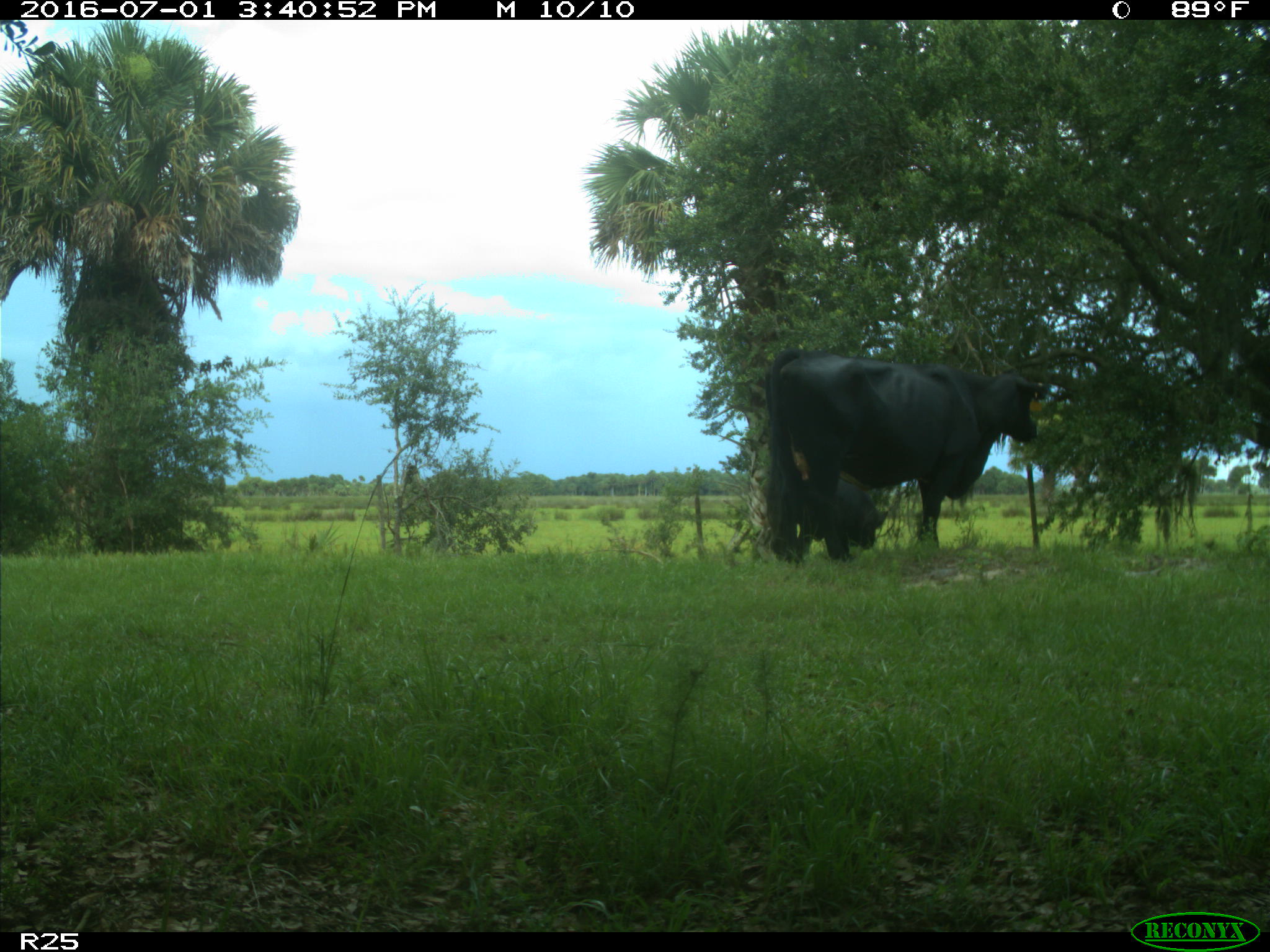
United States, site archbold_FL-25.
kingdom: Animalia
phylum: Chordata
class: Mammalia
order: Artiodactyla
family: Bovidae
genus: Bos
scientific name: Bos taurus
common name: domestic cow